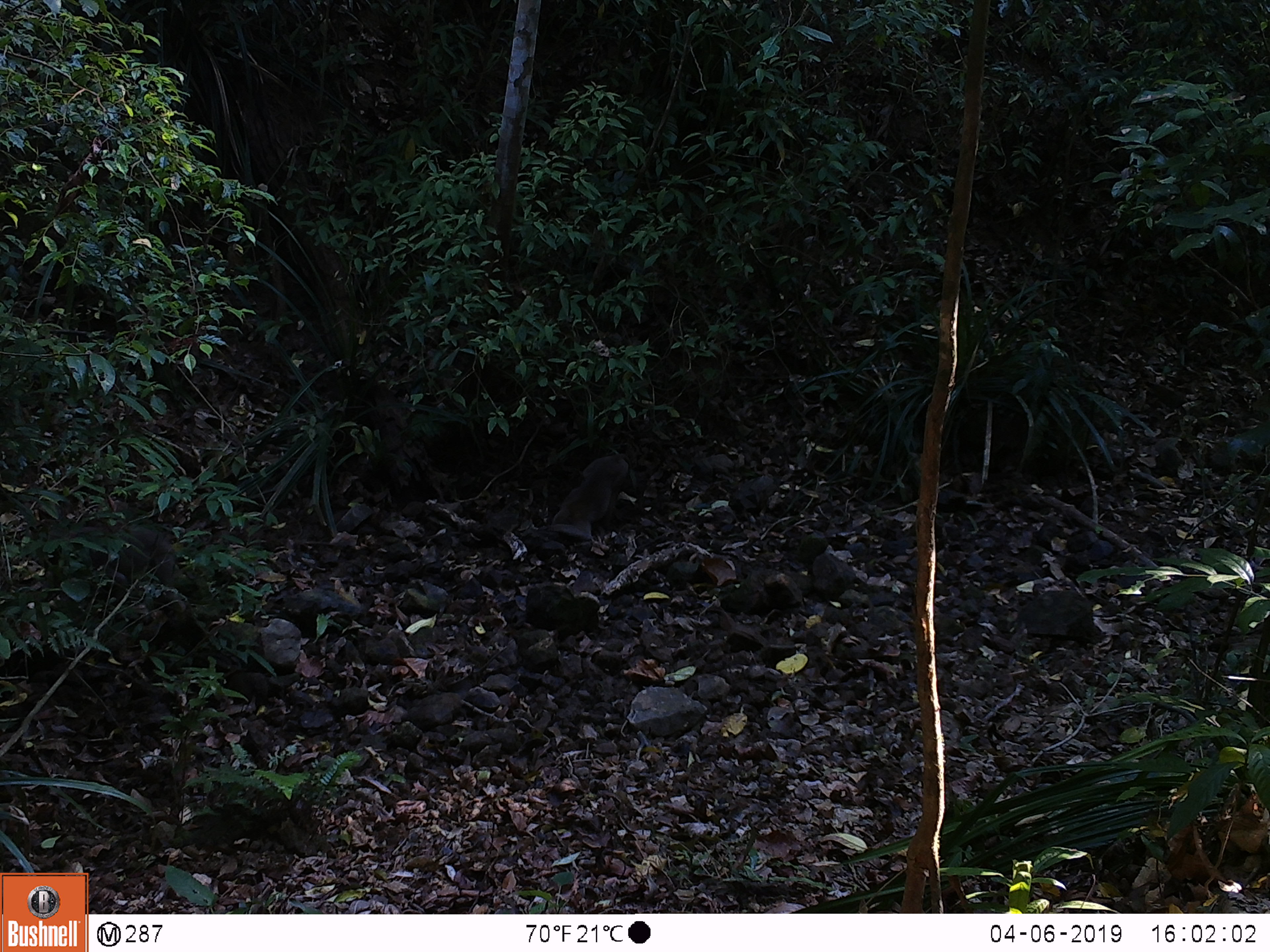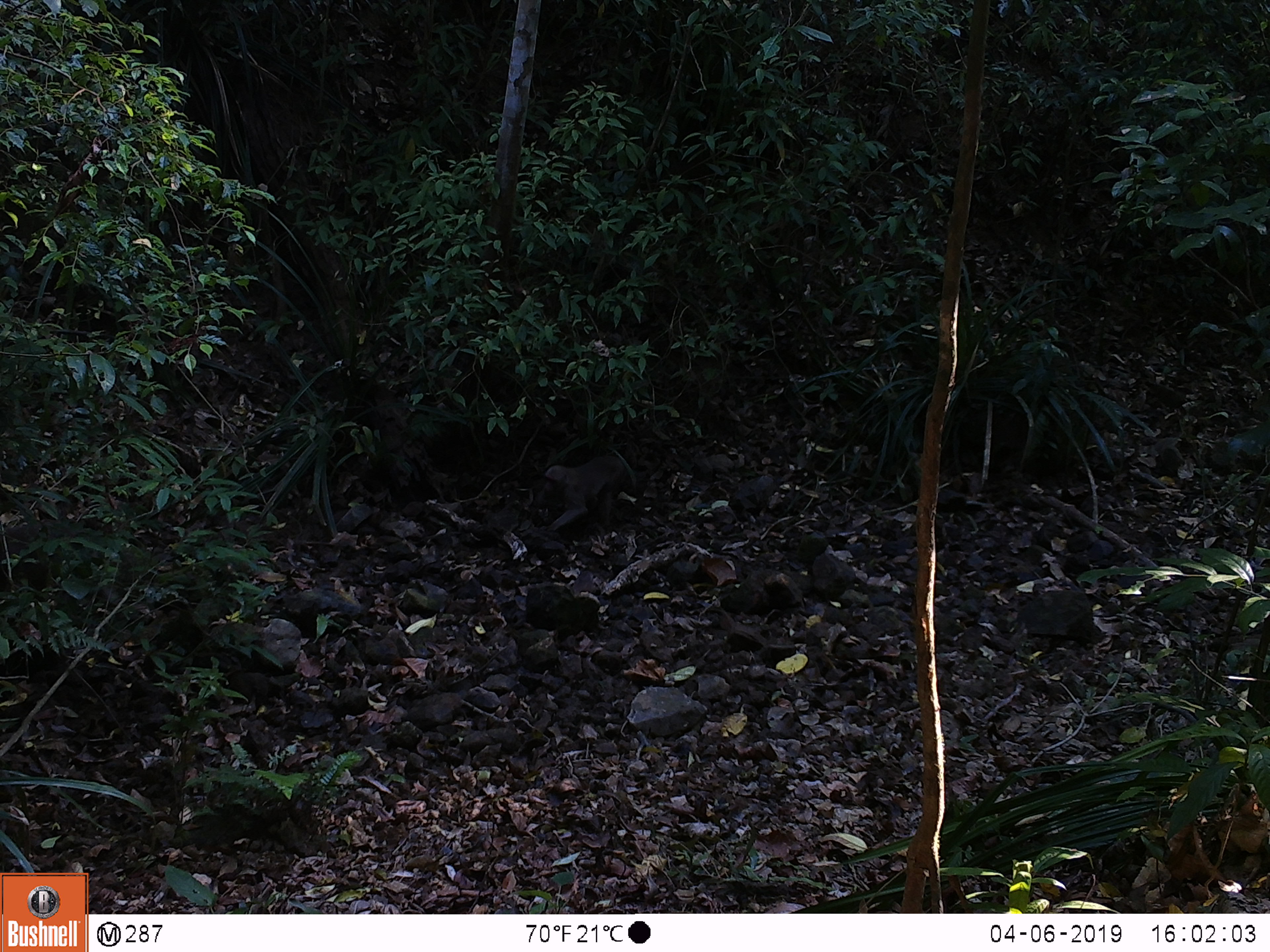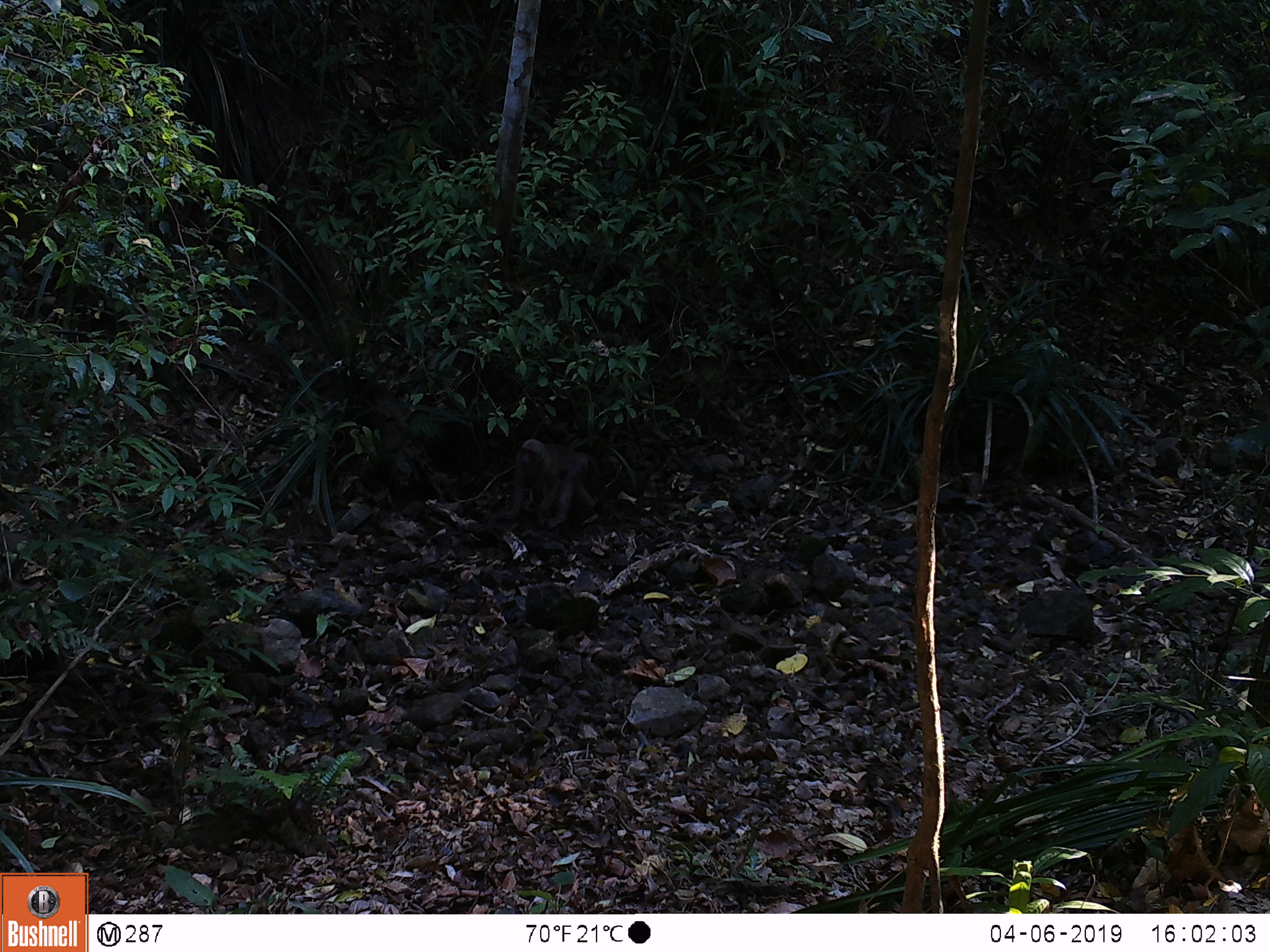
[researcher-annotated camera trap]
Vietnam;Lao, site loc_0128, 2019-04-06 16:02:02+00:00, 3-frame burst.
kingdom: Animalia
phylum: Chordata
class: Mammalia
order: Primates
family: Cercopithecidae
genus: Macaca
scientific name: Macaca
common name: macaques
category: assam or rhesus macaque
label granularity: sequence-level